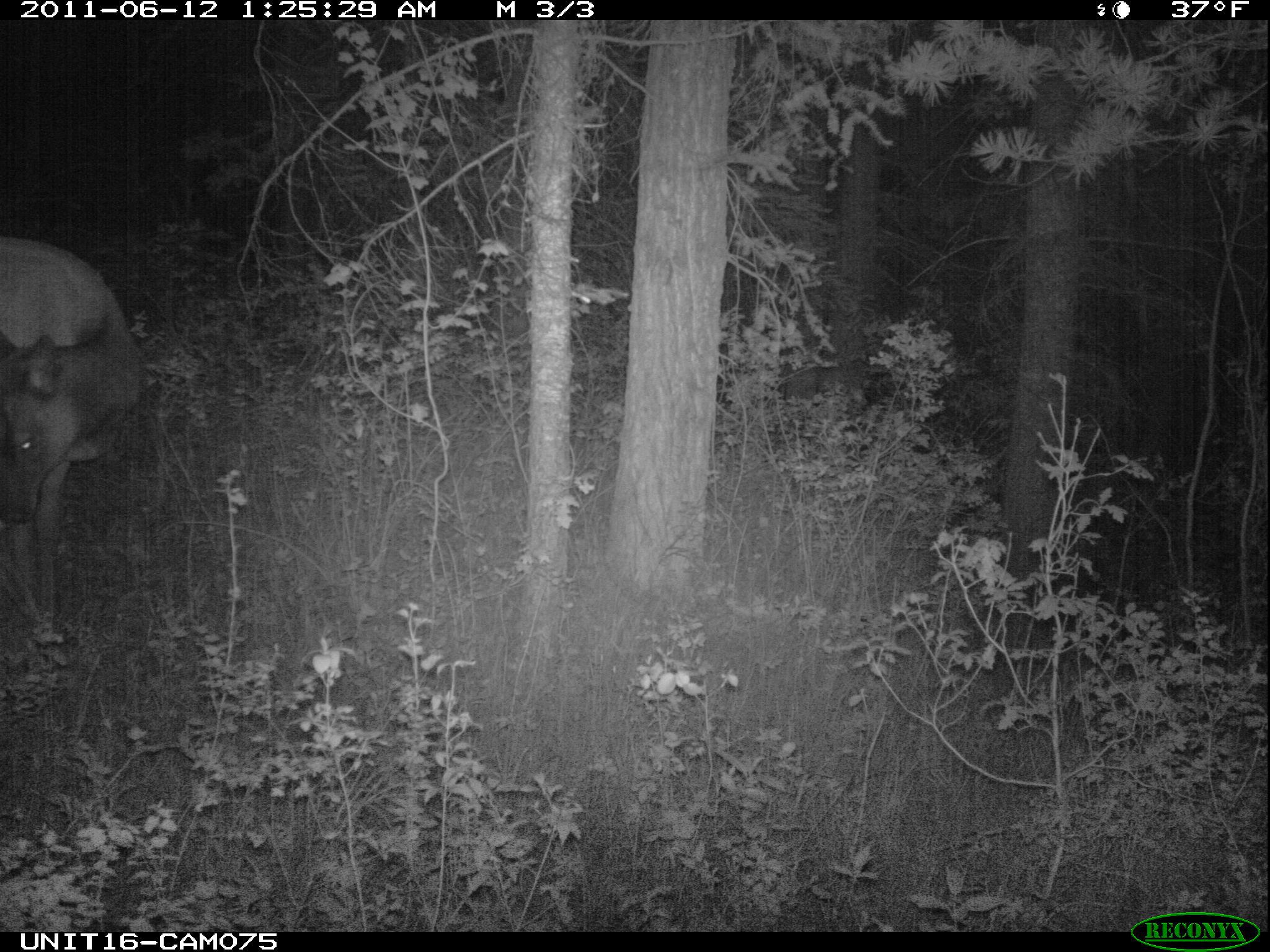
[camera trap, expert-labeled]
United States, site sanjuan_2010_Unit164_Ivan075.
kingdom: Animalia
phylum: Chordata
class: Mammalia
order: Artiodactyla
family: Cervidae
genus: Cervus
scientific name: Cervus elaphus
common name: red deer